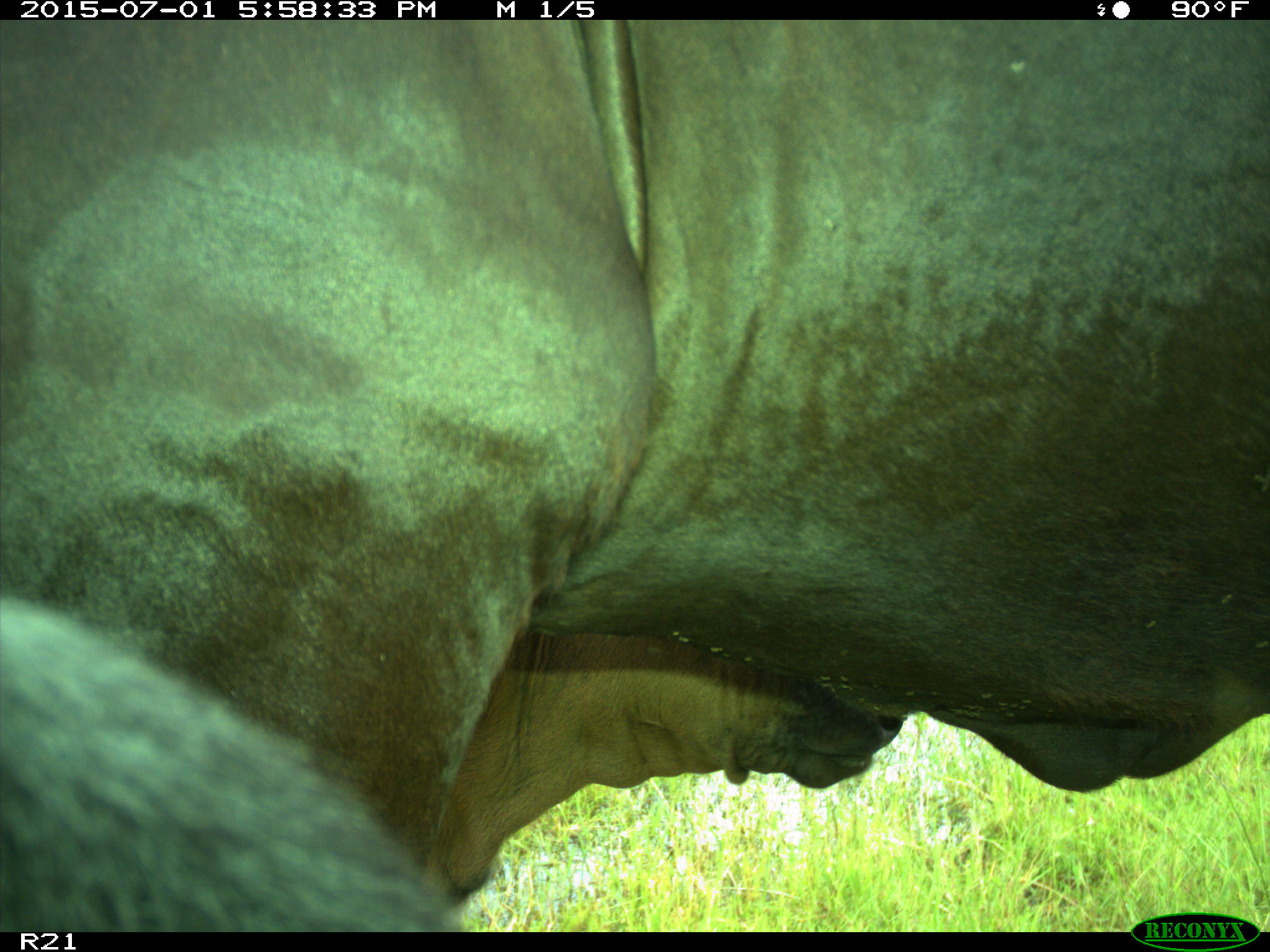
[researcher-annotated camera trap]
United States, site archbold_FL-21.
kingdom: Animalia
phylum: Chordata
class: Mammalia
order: Artiodactyla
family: Bovidae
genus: Bos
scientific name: Bos taurus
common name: domestic cow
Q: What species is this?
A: Bos taurus (domestic cow).